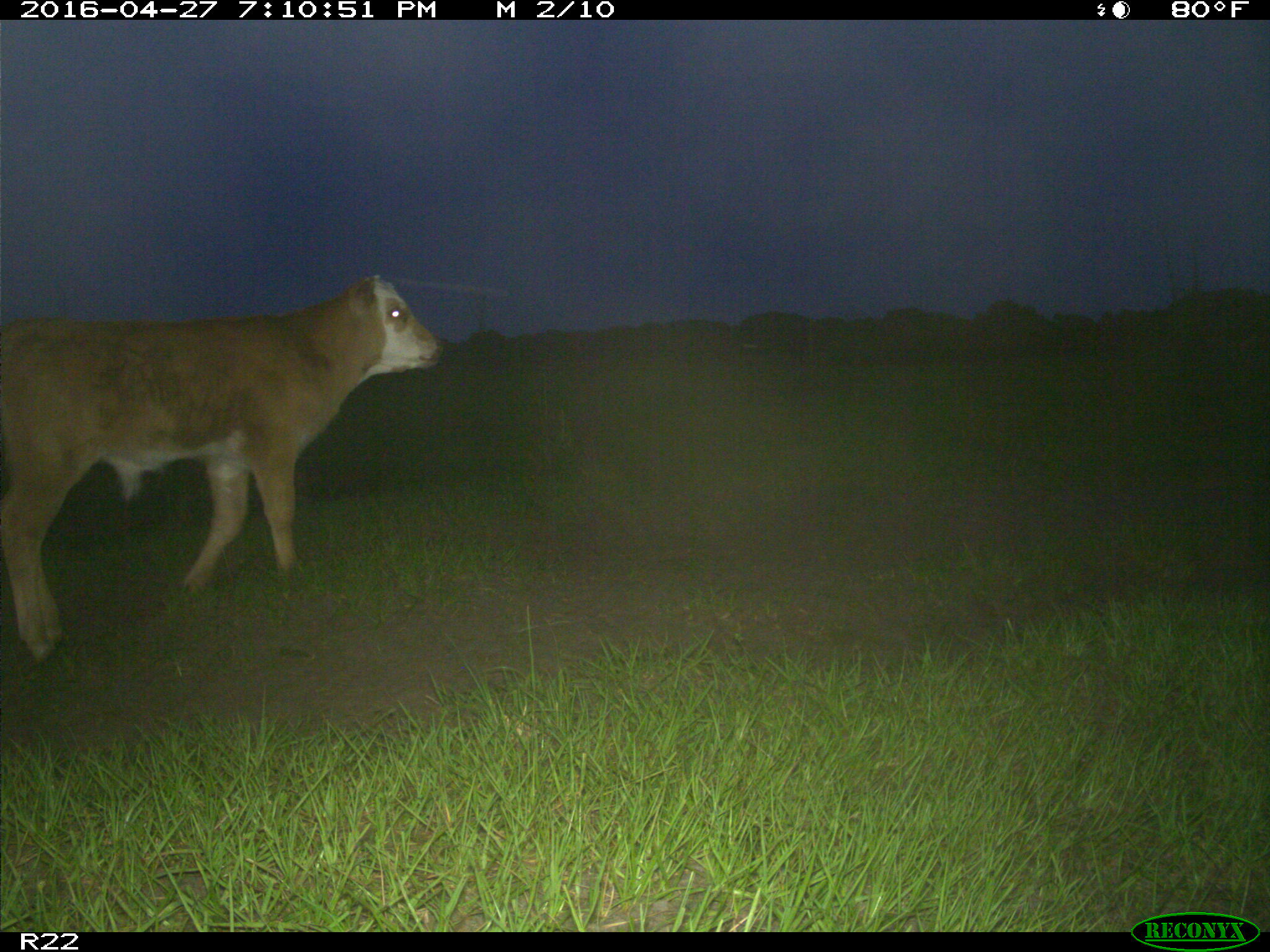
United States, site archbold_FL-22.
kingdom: Animalia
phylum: Chordata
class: Mammalia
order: Artiodactyla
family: Bovidae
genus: Bos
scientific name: Bos taurus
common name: domestic cow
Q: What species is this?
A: Bos taurus (domestic cow).